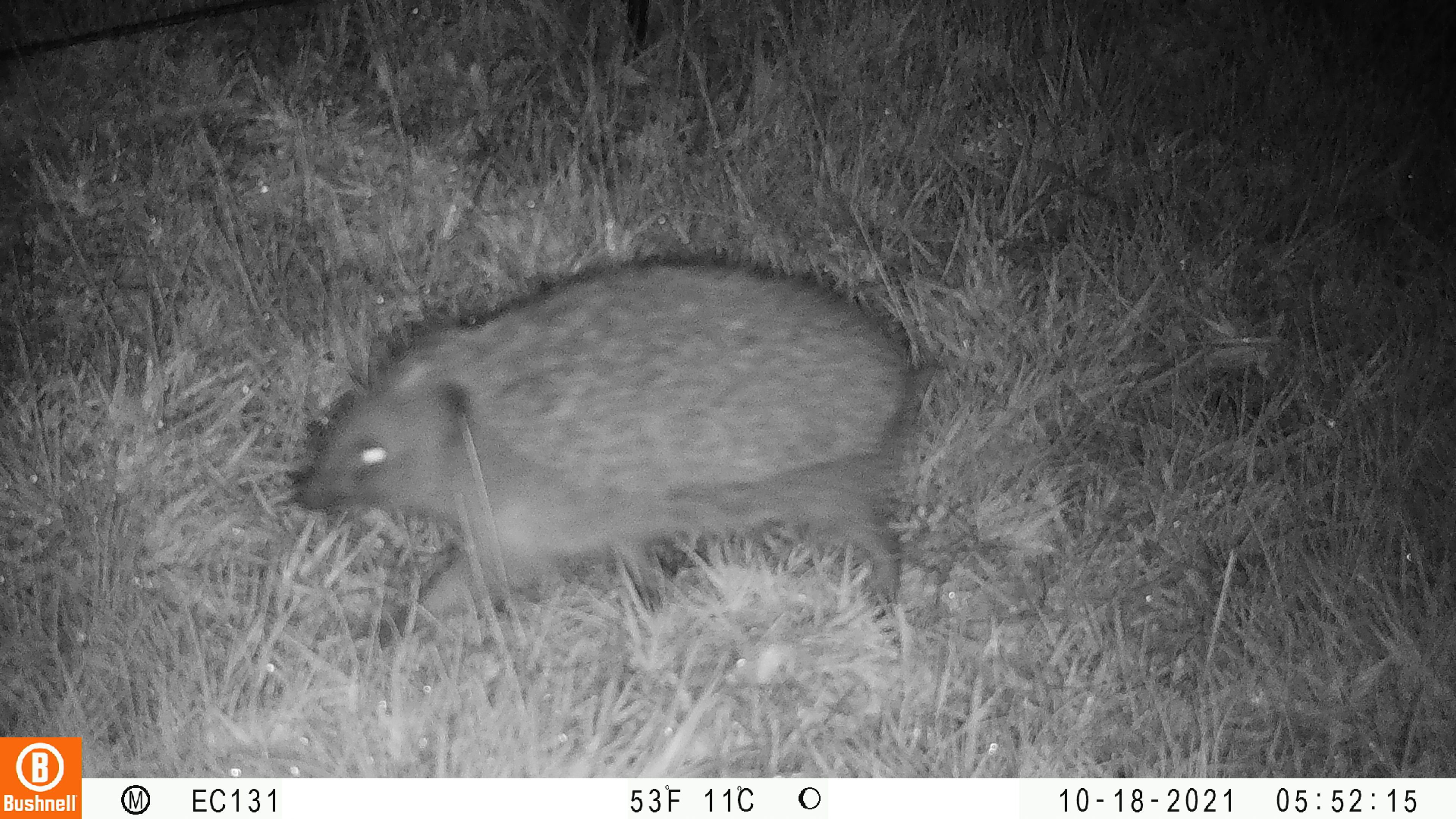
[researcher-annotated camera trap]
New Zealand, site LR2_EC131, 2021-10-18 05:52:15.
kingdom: Animalia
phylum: Chordata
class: Mammalia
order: Eulipotyphla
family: Erinaceidae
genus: Erinaceus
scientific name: Erinaceus europaeus europaeus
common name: european hedgehog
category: hedgehog